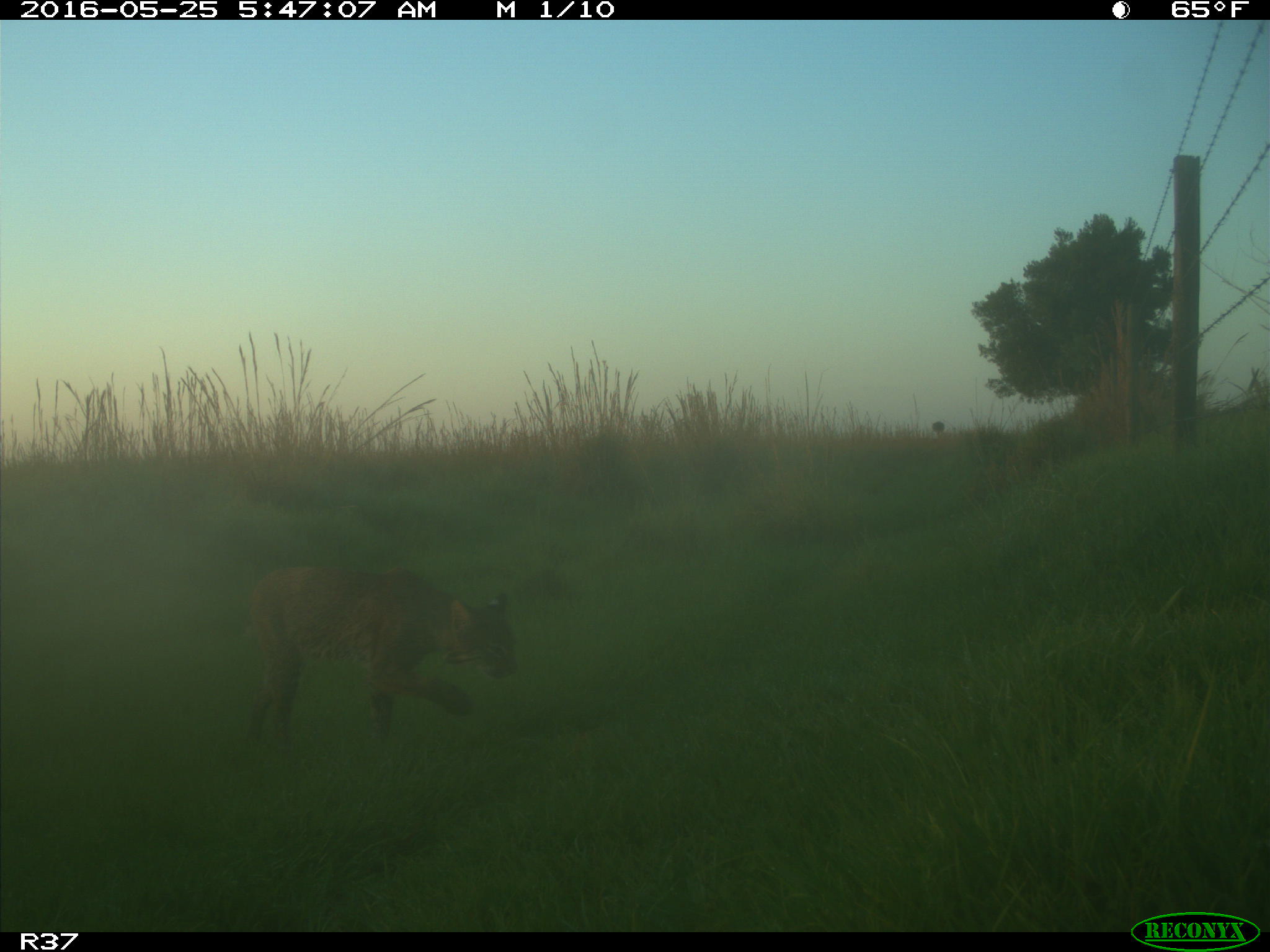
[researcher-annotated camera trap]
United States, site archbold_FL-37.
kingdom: Animalia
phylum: Chordata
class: Mammalia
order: Carnivora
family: Felidae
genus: Lynx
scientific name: Lynx rufus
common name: bobcat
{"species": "Lynx rufus (bobcat)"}